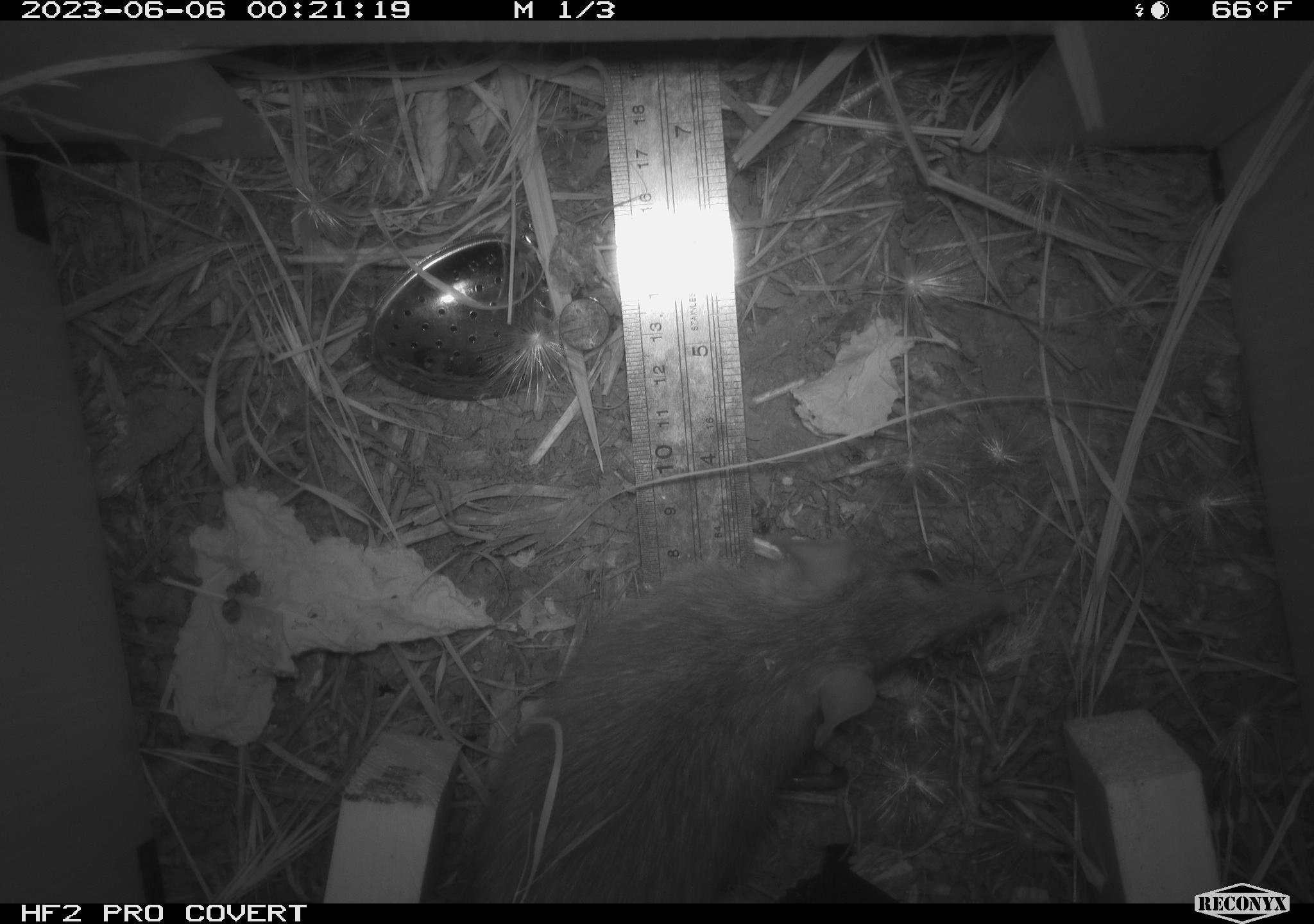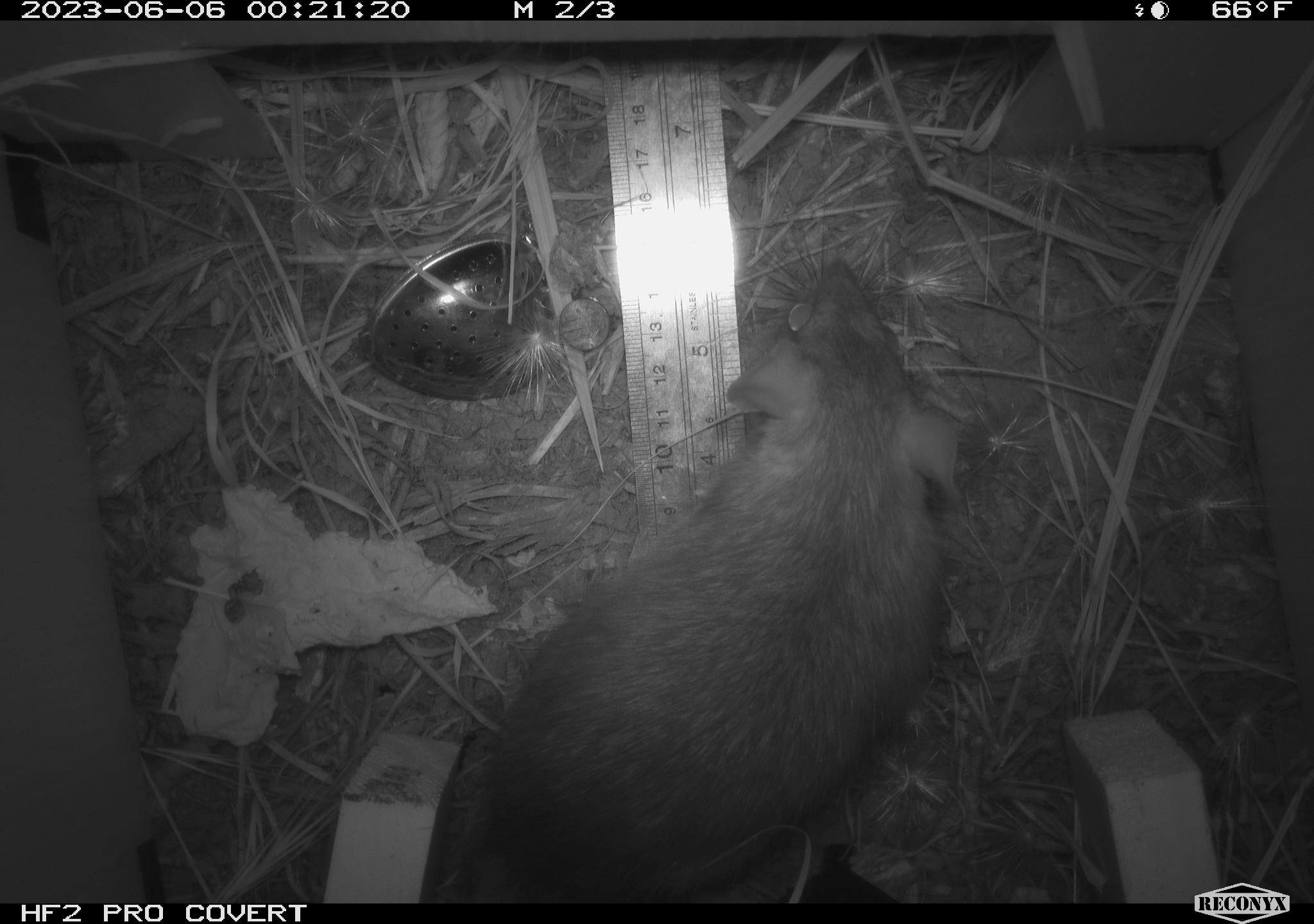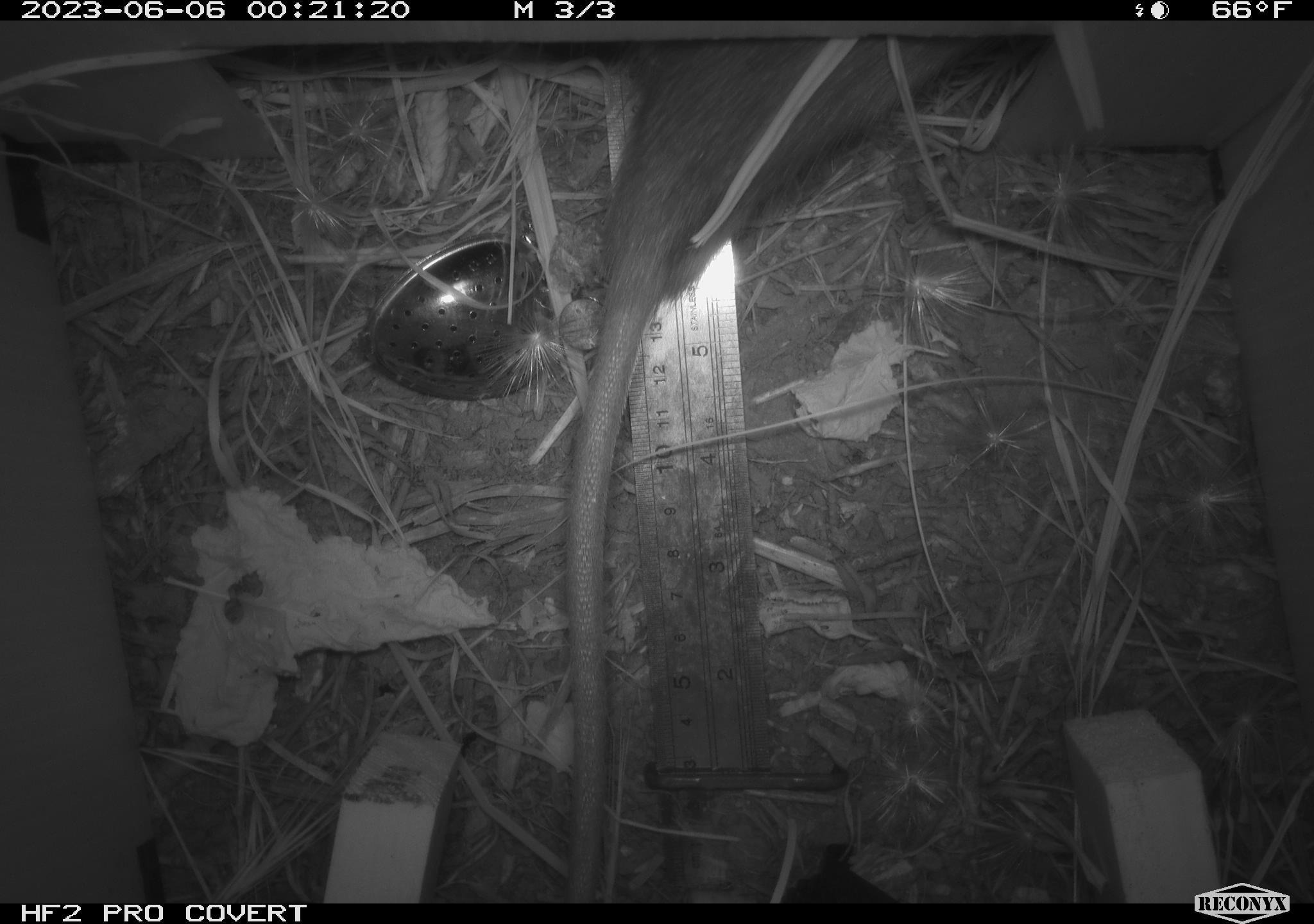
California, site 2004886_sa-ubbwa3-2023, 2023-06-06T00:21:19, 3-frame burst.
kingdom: Animalia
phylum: Chordata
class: Mammalia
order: Rodentia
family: Muridae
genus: Rattus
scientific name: Rattus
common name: rat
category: rattus species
Rattus species (rat) (Rattus).